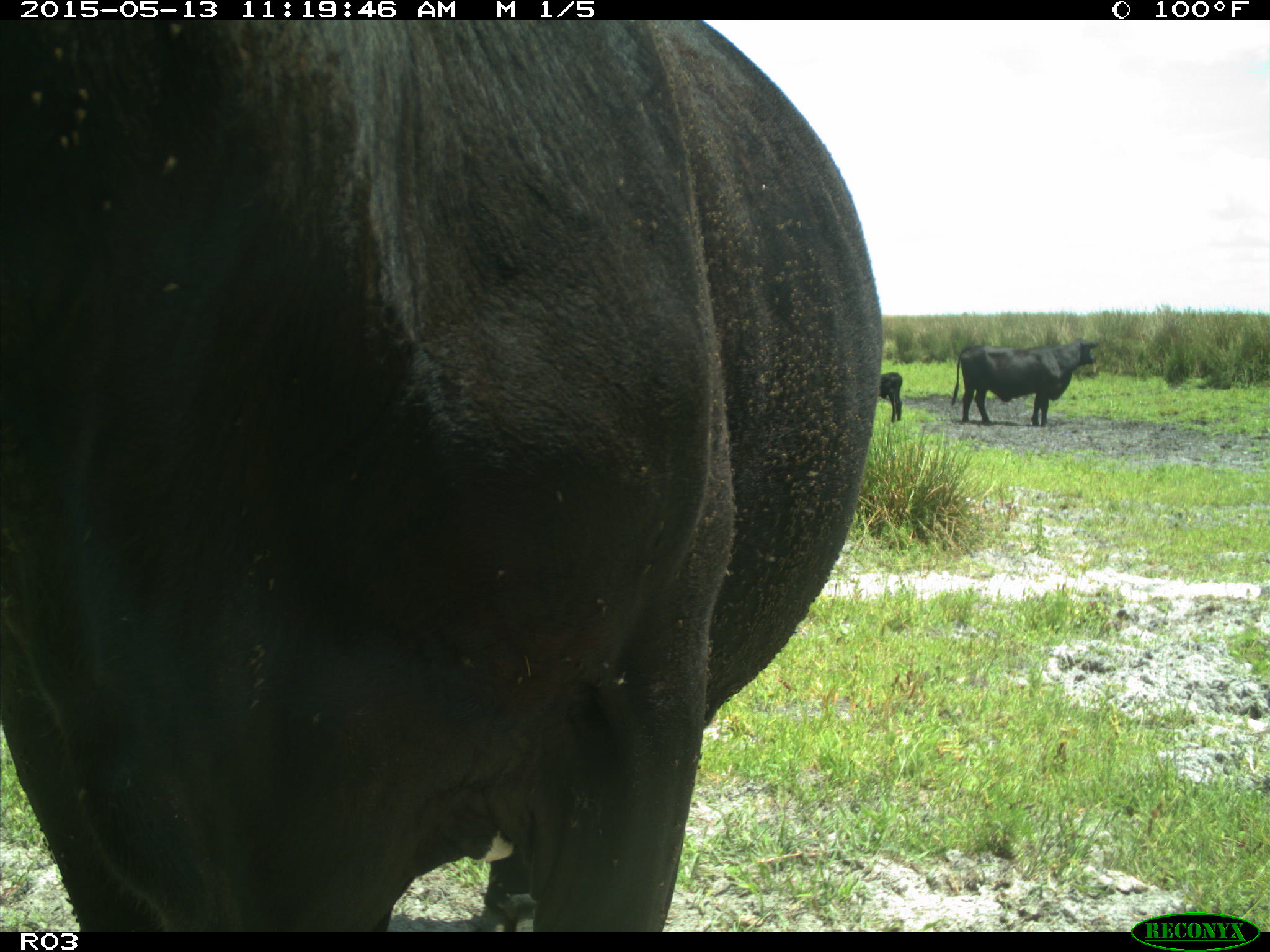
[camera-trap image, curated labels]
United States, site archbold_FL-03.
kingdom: Animalia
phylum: Chordata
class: Mammalia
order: Artiodactyla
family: Bovidae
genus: Bos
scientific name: Bos taurus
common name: domestic cow